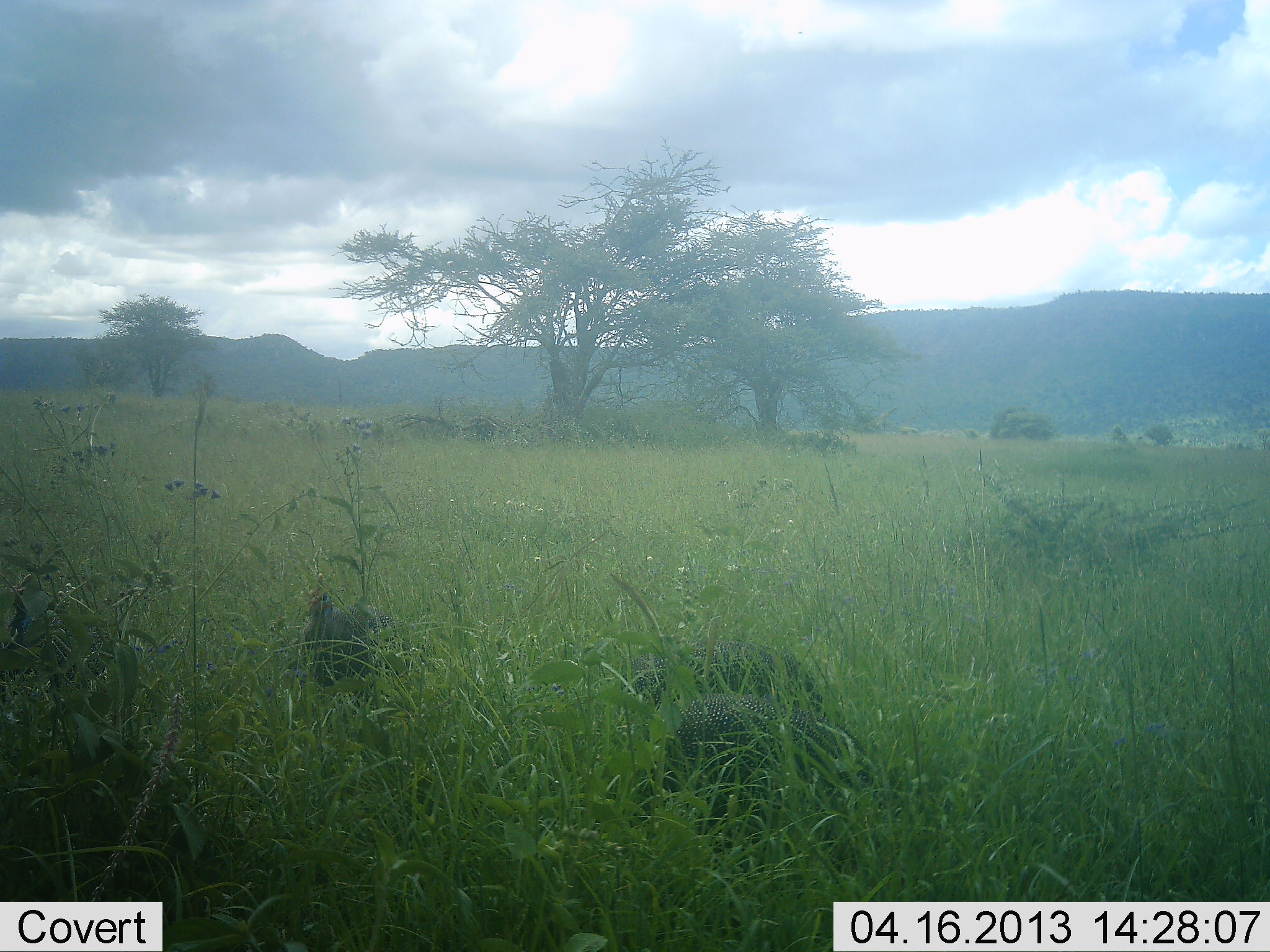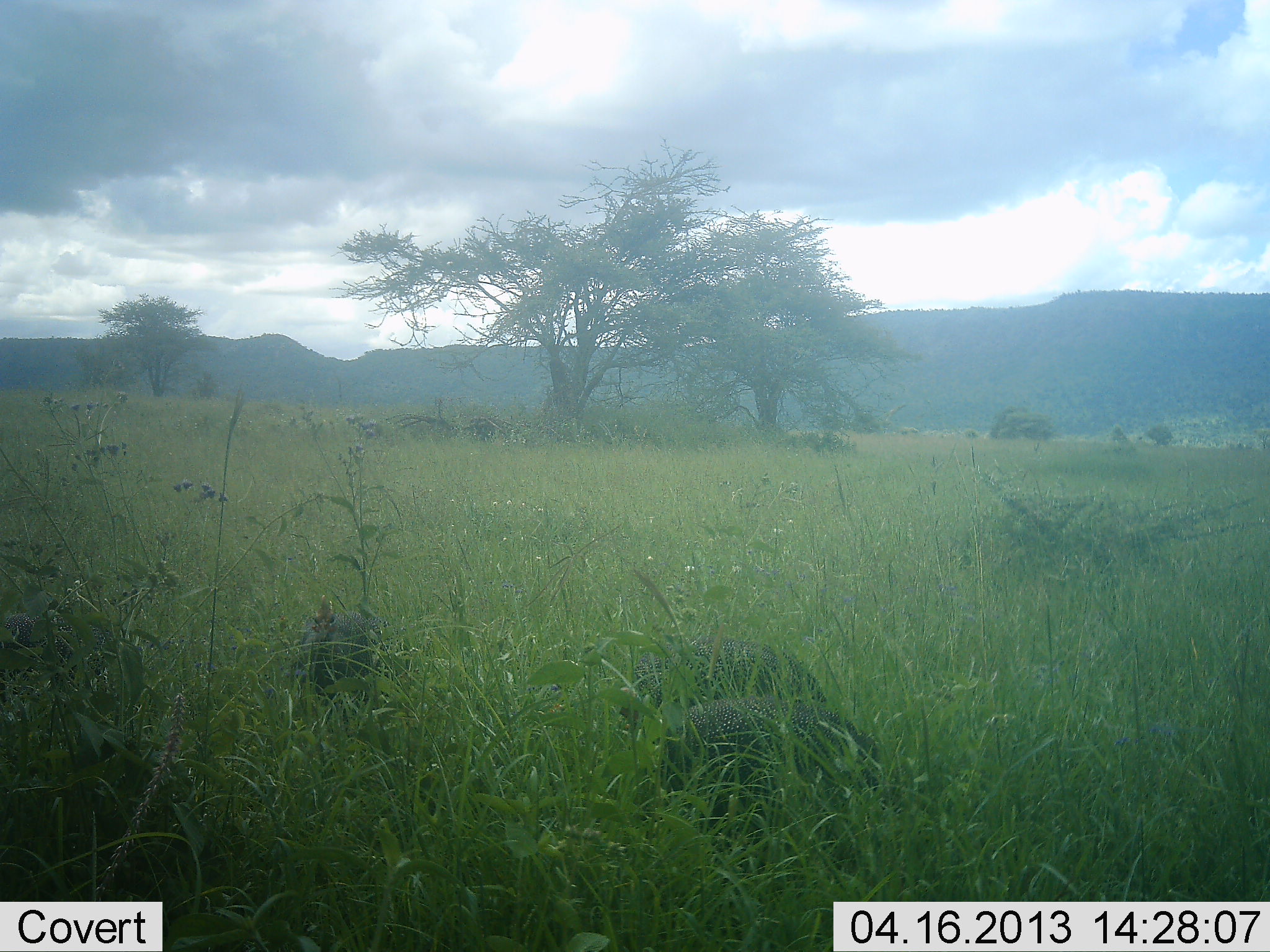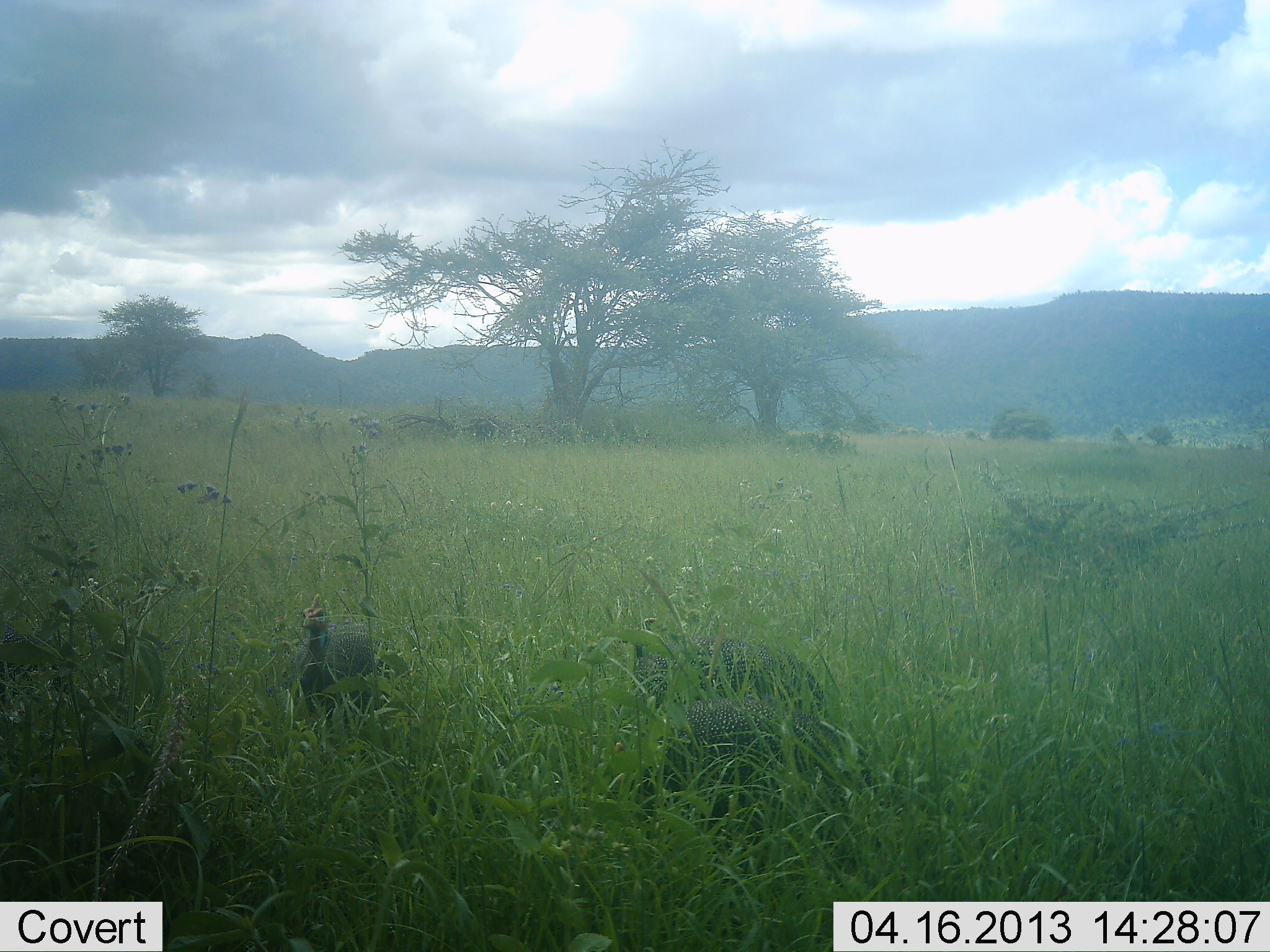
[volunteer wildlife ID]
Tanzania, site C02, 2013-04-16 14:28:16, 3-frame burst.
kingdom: Animalia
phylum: Chordata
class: Aves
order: Galliformes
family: Numididae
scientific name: Numididae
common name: guinea fowl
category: guineafowl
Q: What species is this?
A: Guineafowl (guinea fowl) (Numididae).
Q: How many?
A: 3.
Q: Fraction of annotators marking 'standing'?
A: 61%.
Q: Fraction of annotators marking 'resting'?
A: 0%.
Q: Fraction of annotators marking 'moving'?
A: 29%.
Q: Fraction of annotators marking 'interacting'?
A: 0%.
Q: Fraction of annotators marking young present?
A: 0%.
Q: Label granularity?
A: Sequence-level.